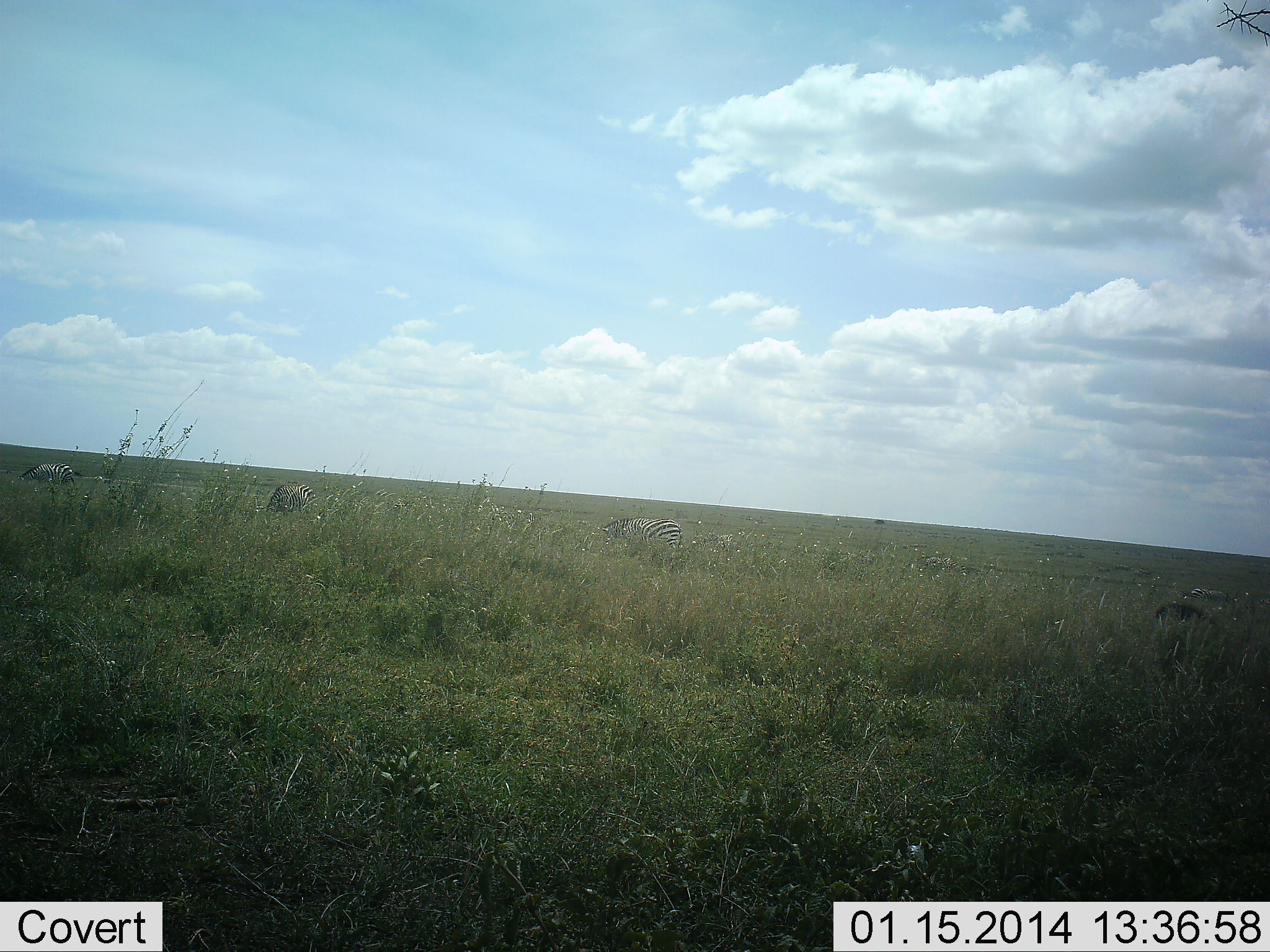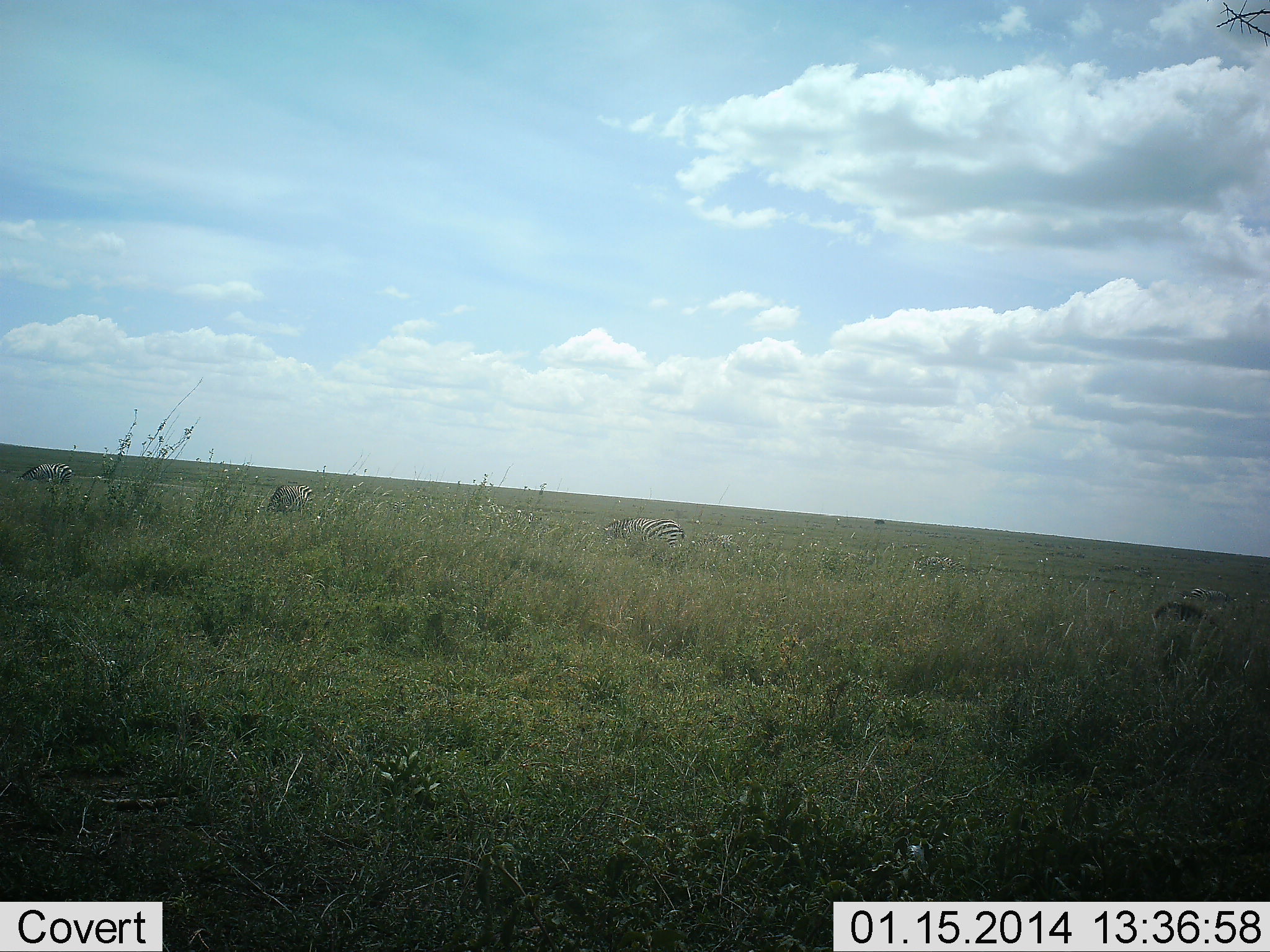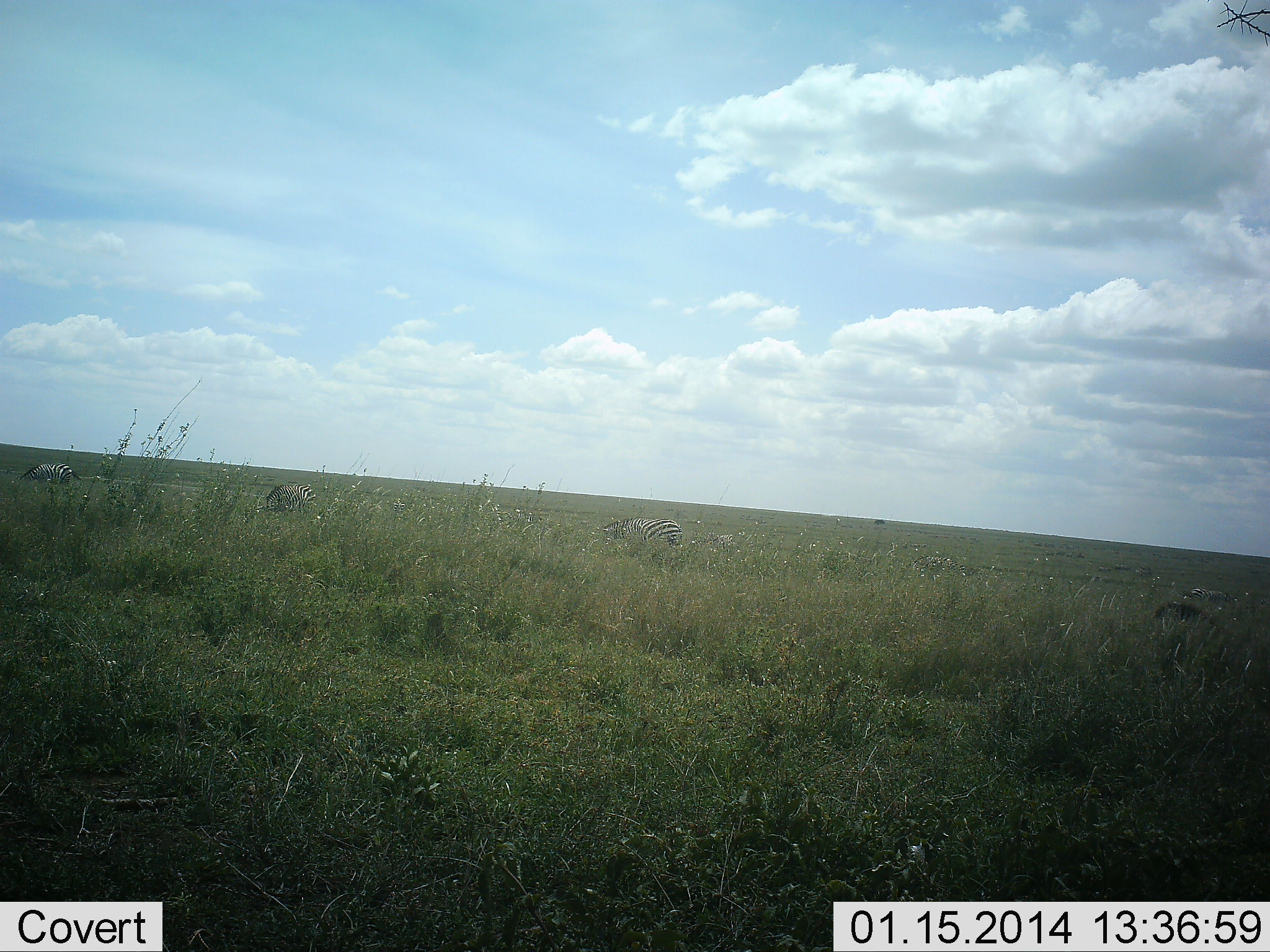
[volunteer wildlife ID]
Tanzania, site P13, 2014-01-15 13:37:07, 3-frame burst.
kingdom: Animalia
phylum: Chordata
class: Mammalia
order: Perissodactyla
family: Equidae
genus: Equus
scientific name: Equus quagga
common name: plains zebra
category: zebra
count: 3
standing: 9%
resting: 0%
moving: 0%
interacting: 0%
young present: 0%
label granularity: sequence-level